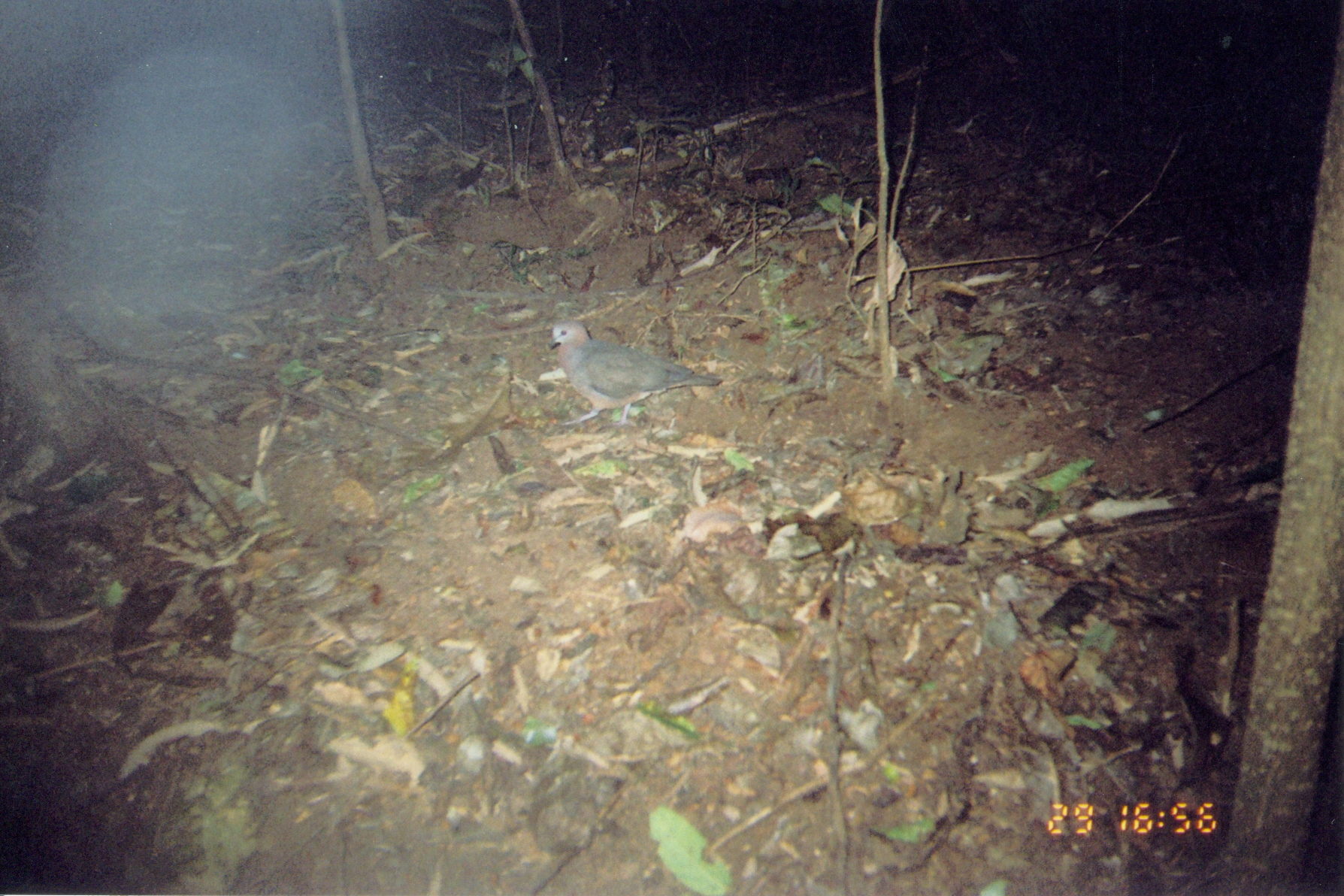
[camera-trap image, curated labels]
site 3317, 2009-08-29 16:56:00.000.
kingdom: Animalia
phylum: Chordata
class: Aves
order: Columbiformes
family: Columbidae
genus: Columba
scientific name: Columba larvata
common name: lemon dove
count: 1